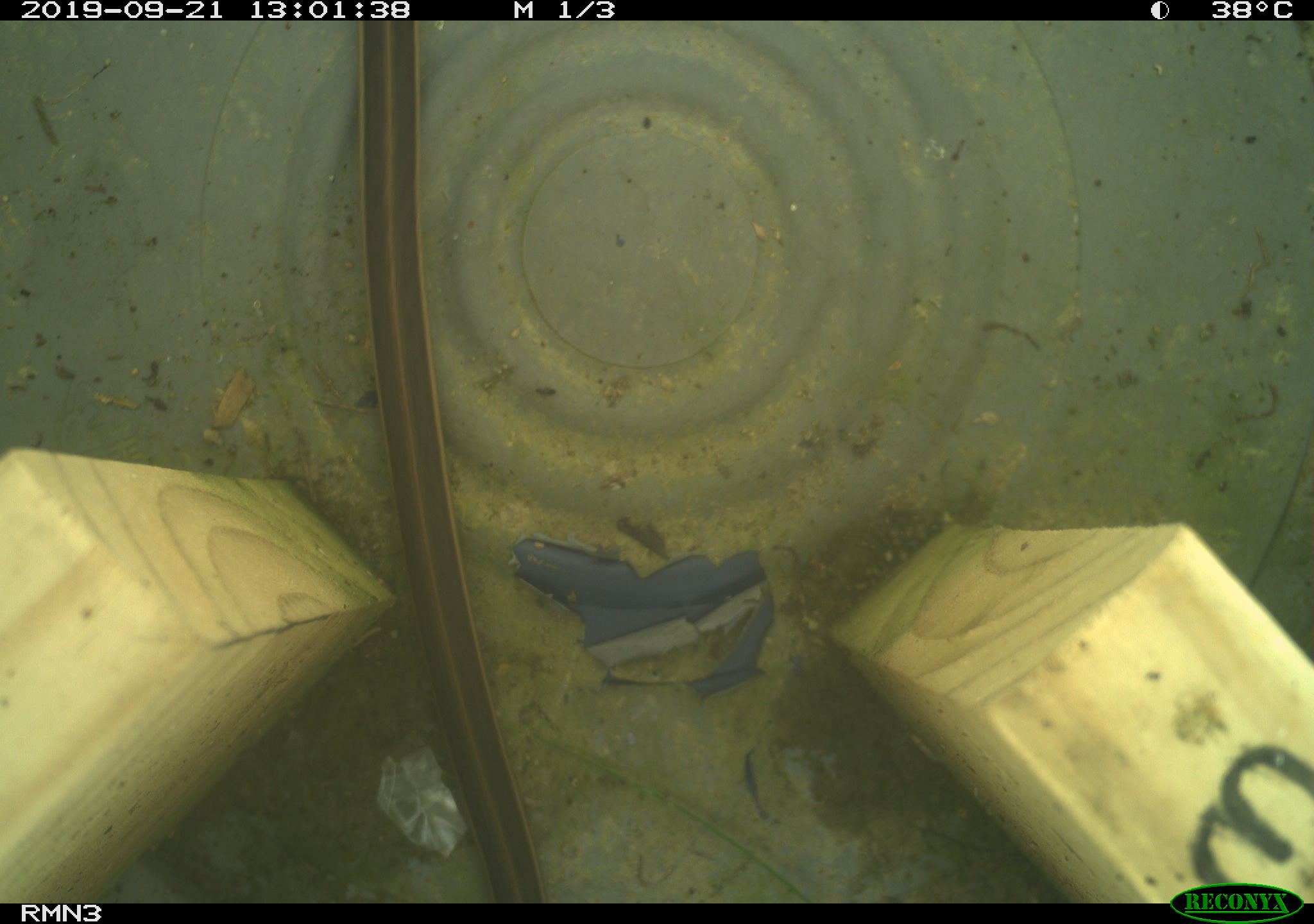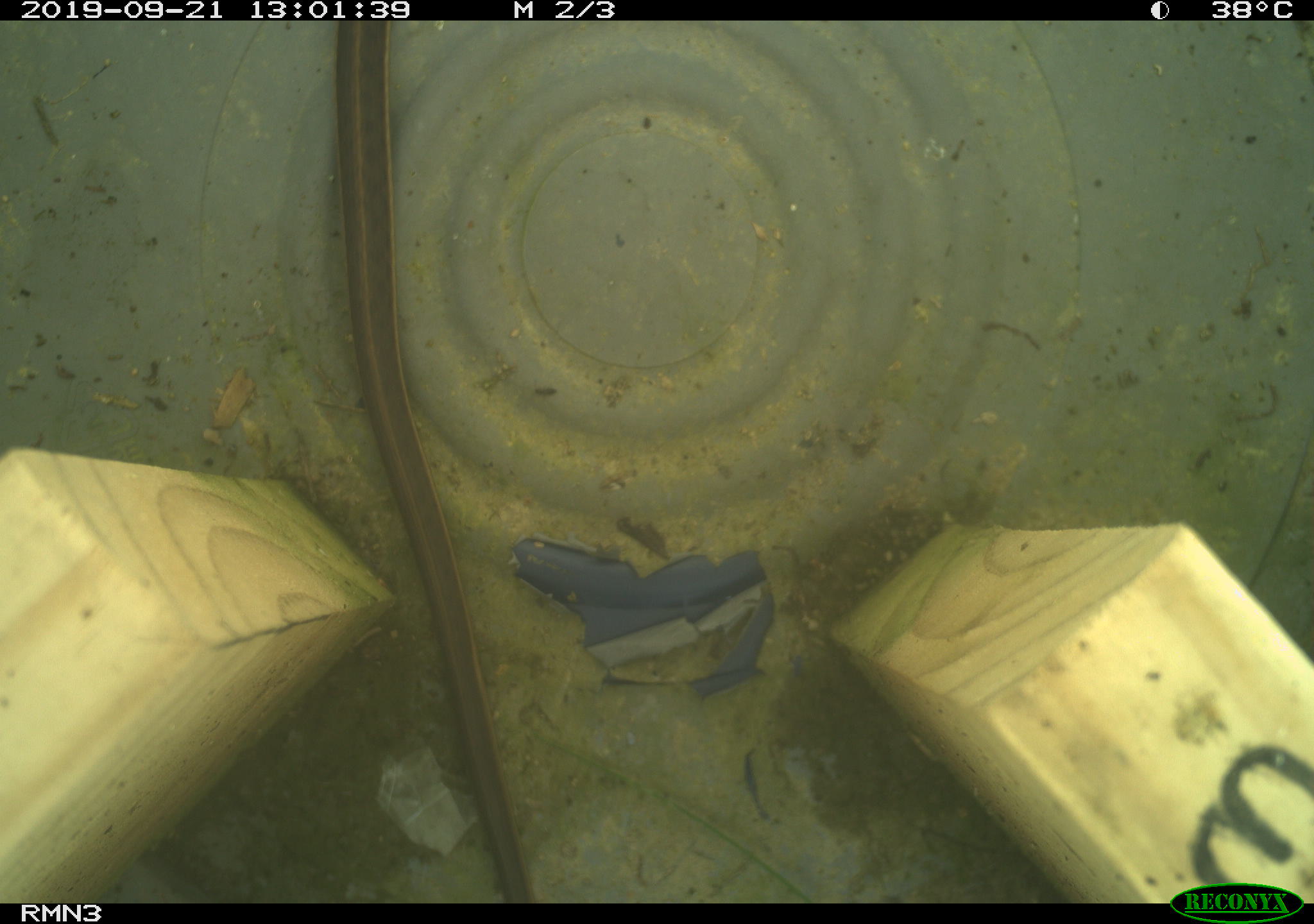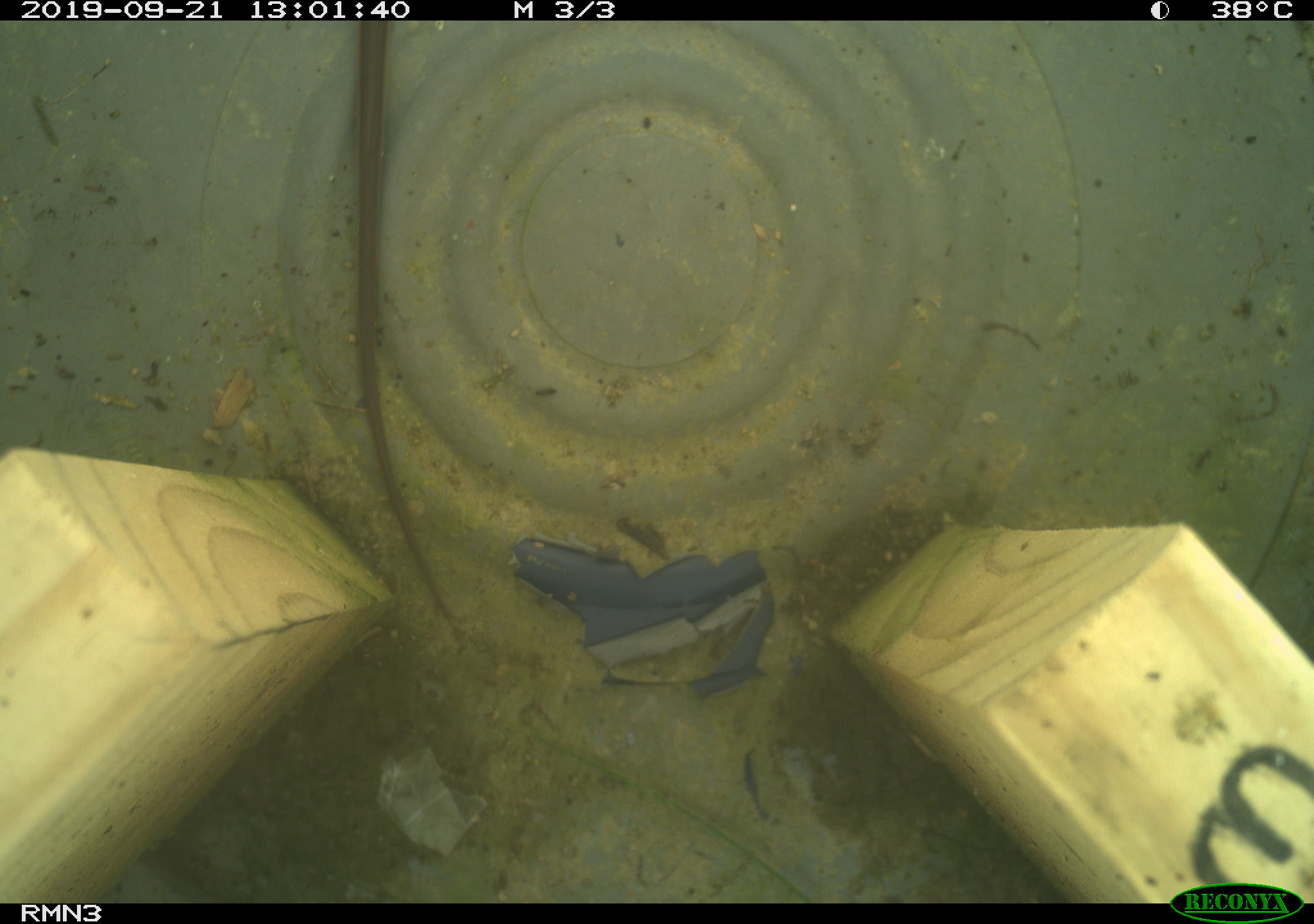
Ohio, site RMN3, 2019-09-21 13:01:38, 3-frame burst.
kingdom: Animalia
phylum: Chordata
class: Reptilia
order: Squamata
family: Colubridae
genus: Thamnophis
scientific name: Thamnophis sirtalis sirtalis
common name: eastern gartersnake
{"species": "eastern gartersnake (Thamnophis sirtalis sirtalis)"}